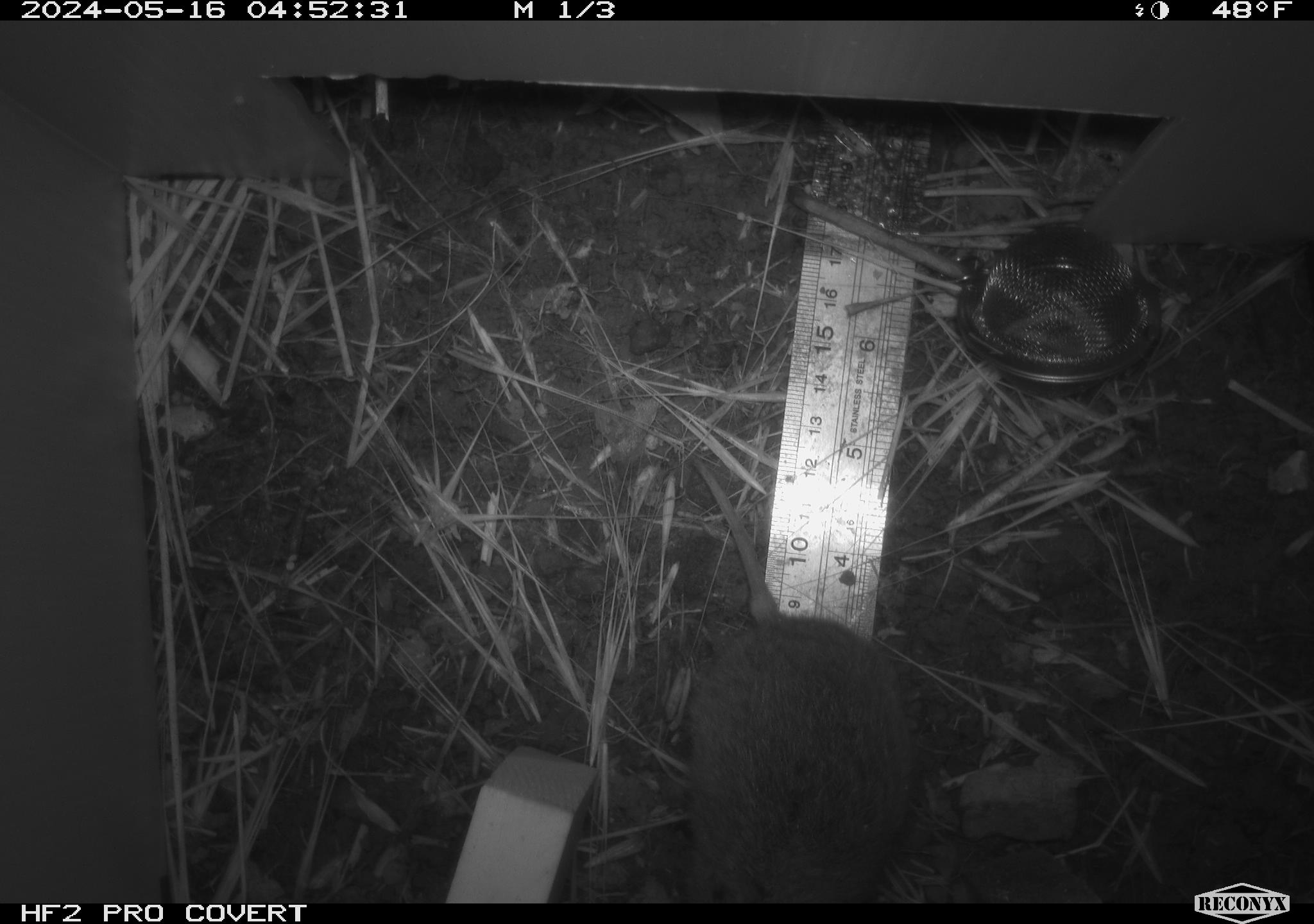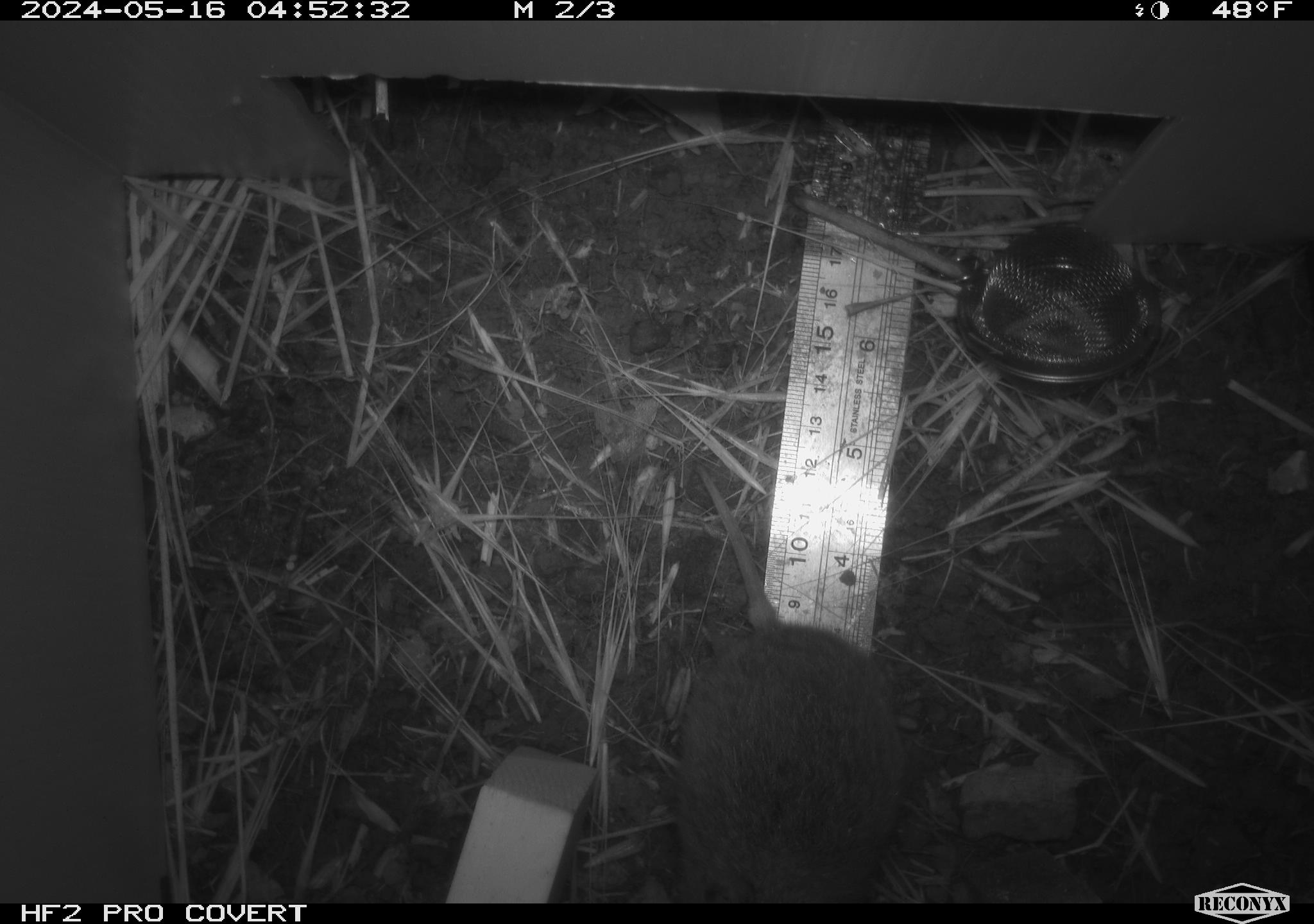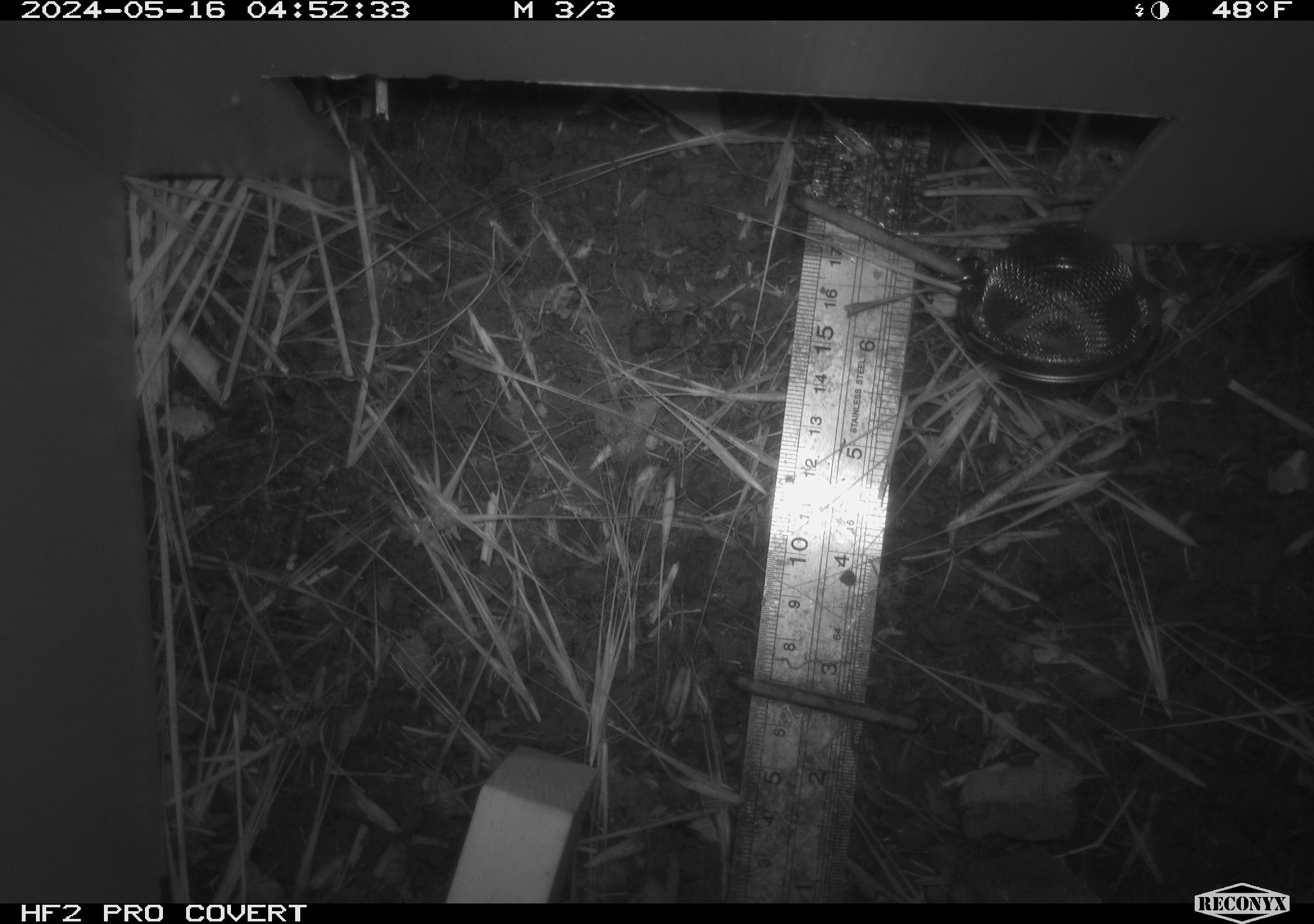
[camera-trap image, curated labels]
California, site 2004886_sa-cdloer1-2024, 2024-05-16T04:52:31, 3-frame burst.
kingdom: Animalia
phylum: Chordata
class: Mammalia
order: Rodentia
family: Cricetidae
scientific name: Arvicolinae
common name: voles, lemmings, and muskrats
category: arvicolinae subfamily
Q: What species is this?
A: Arvicolinae subfamily (voles, lemmings, and muskrats) (Arvicolinae).